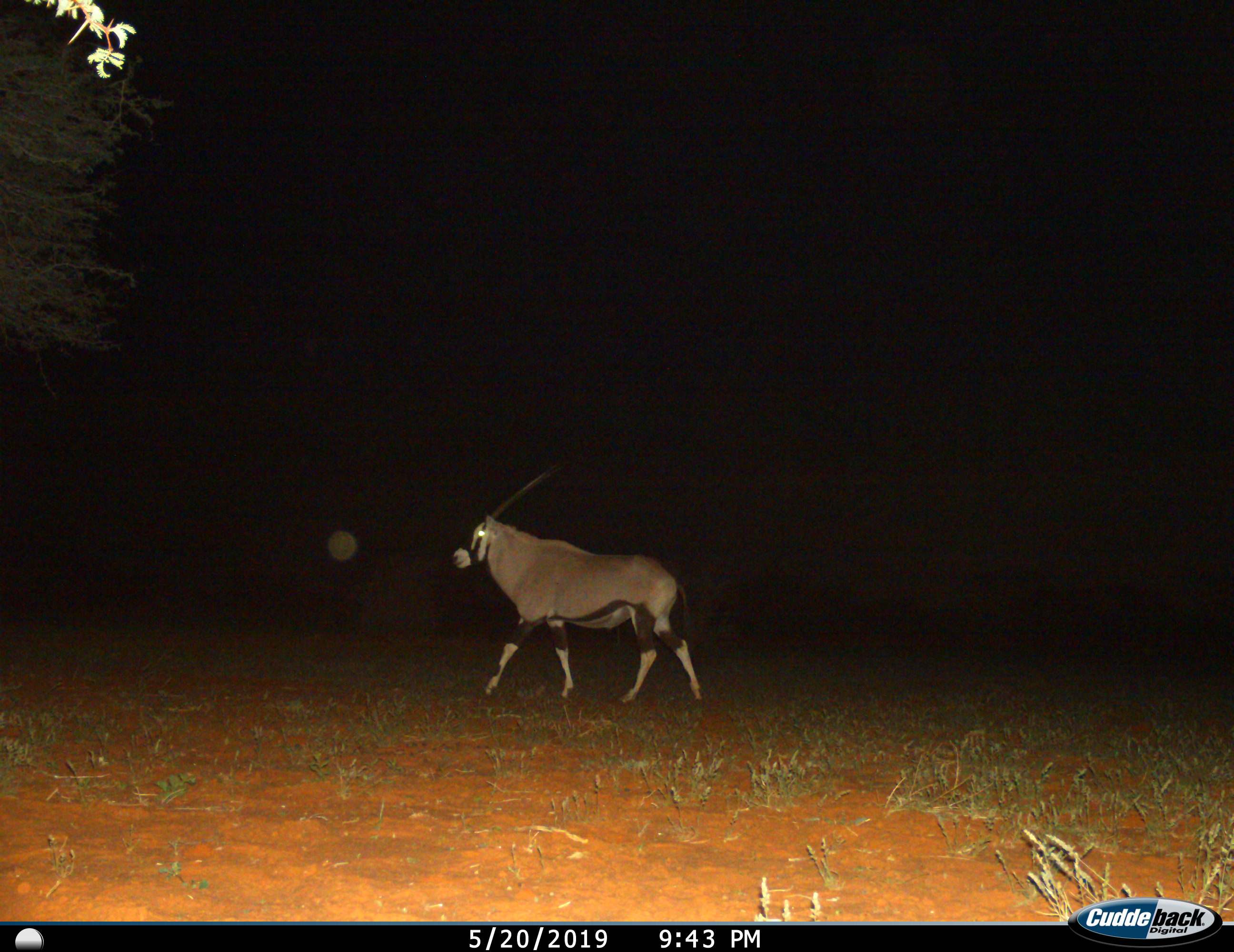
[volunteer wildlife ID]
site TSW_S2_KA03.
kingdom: Animalia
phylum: Chordata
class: Mammalia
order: Artiodactyla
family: Bovidae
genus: Oryx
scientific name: Oryx gazella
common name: gemsbok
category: oryx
Oryx (gemsbok) (Oryx gazella), count 1. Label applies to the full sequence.